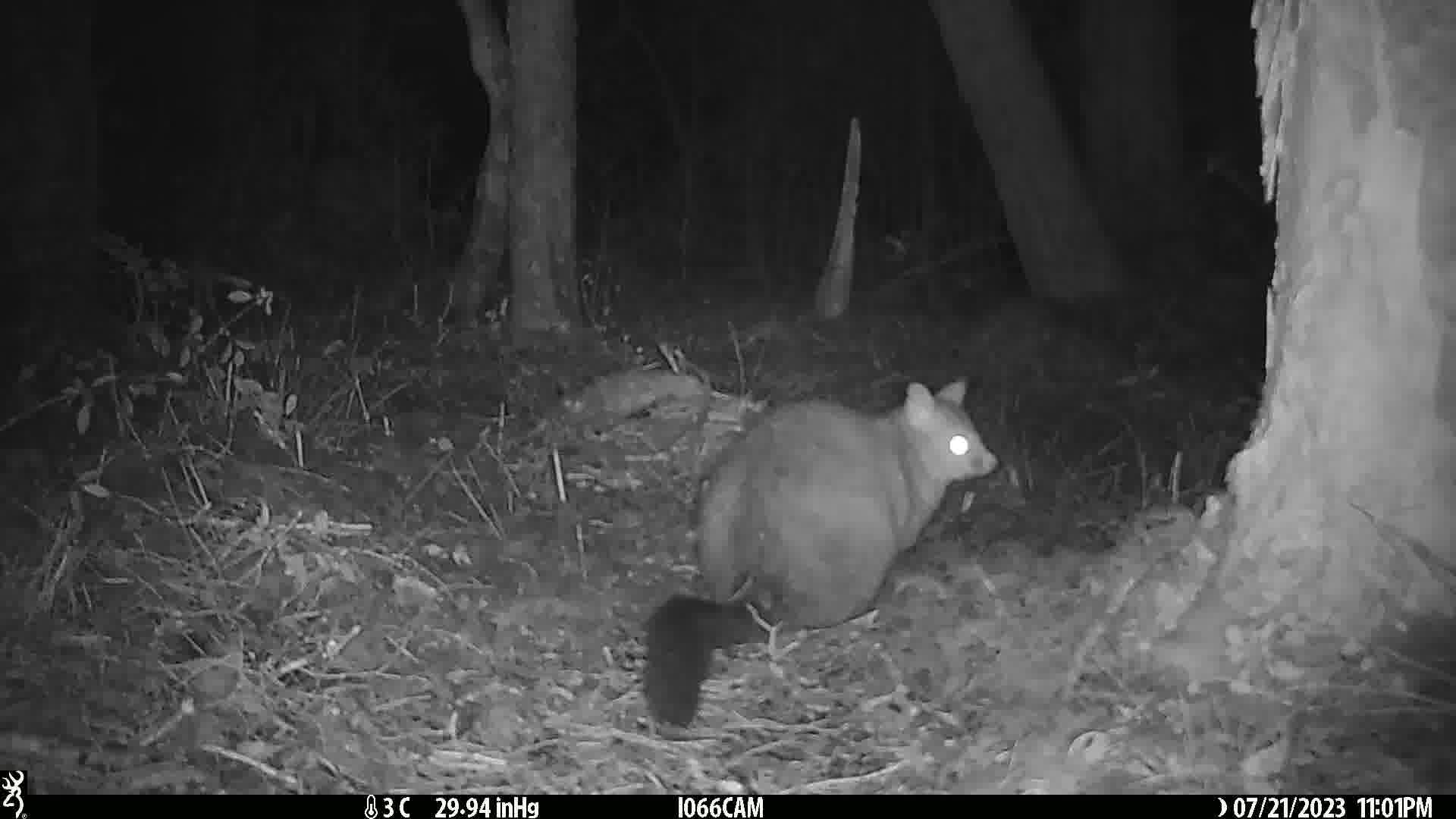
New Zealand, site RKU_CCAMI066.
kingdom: Animalia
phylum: Chordata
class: Mammalia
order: Diprotodontia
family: Phalangeridae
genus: Trichosurus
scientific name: Trichosurus vulpecula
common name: common brushtail possum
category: possum